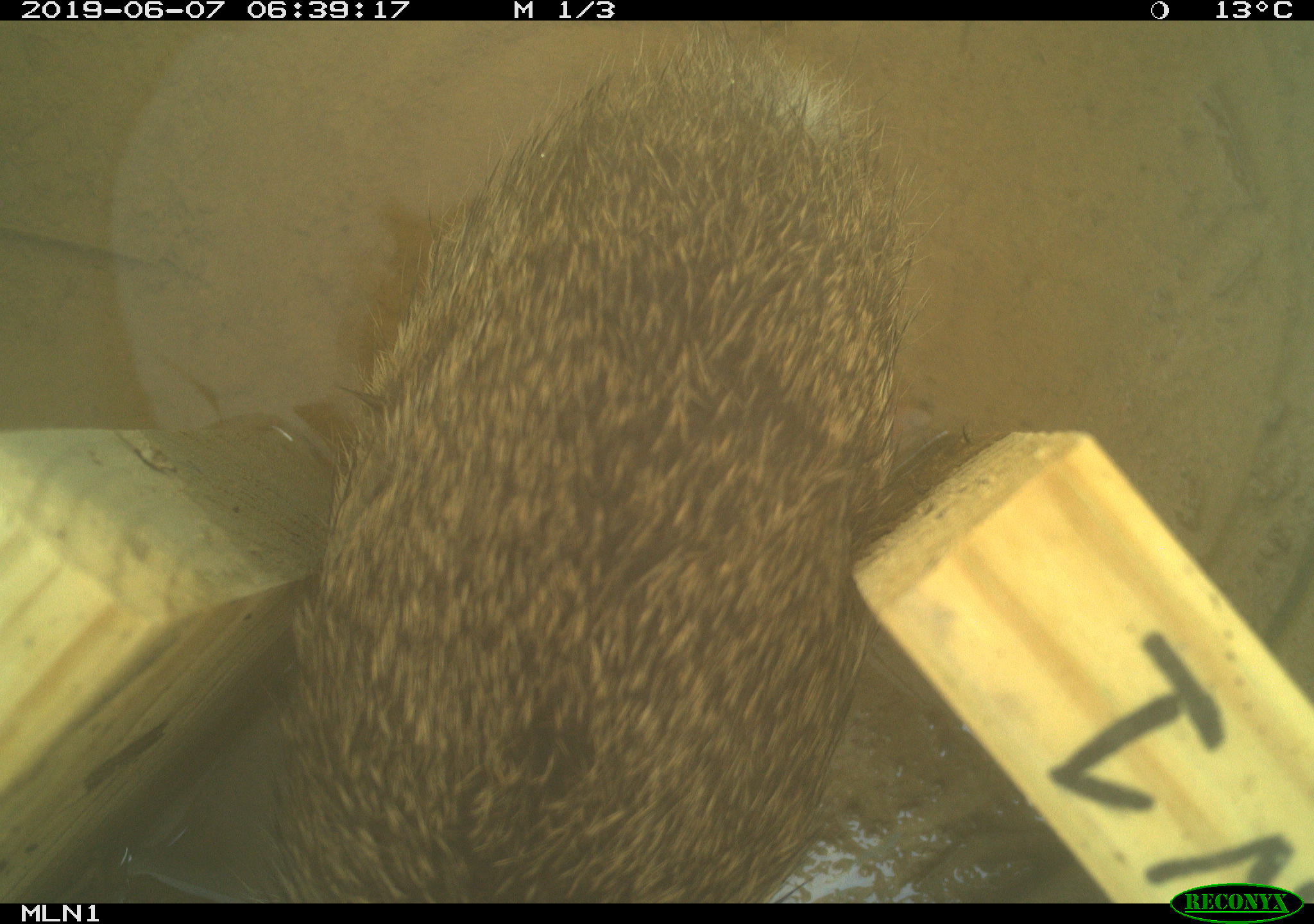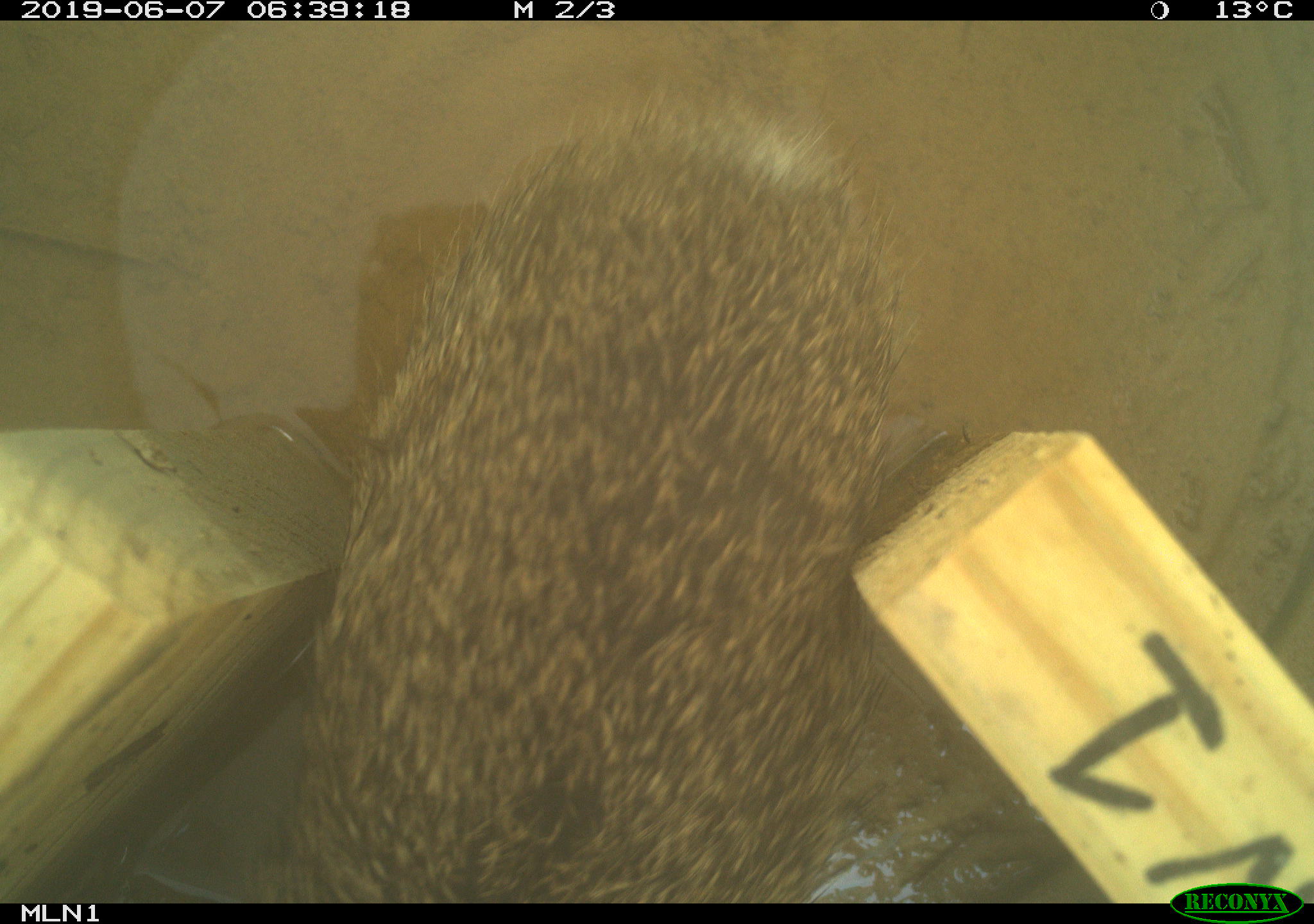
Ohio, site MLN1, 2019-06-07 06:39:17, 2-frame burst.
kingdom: Animalia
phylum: Chordata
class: Mammalia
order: Lagomorpha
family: Leporidae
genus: Sylvilagus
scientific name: Sylvilagus floridanus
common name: eastern cottontail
Eastern cottontail (Sylvilagus floridanus).